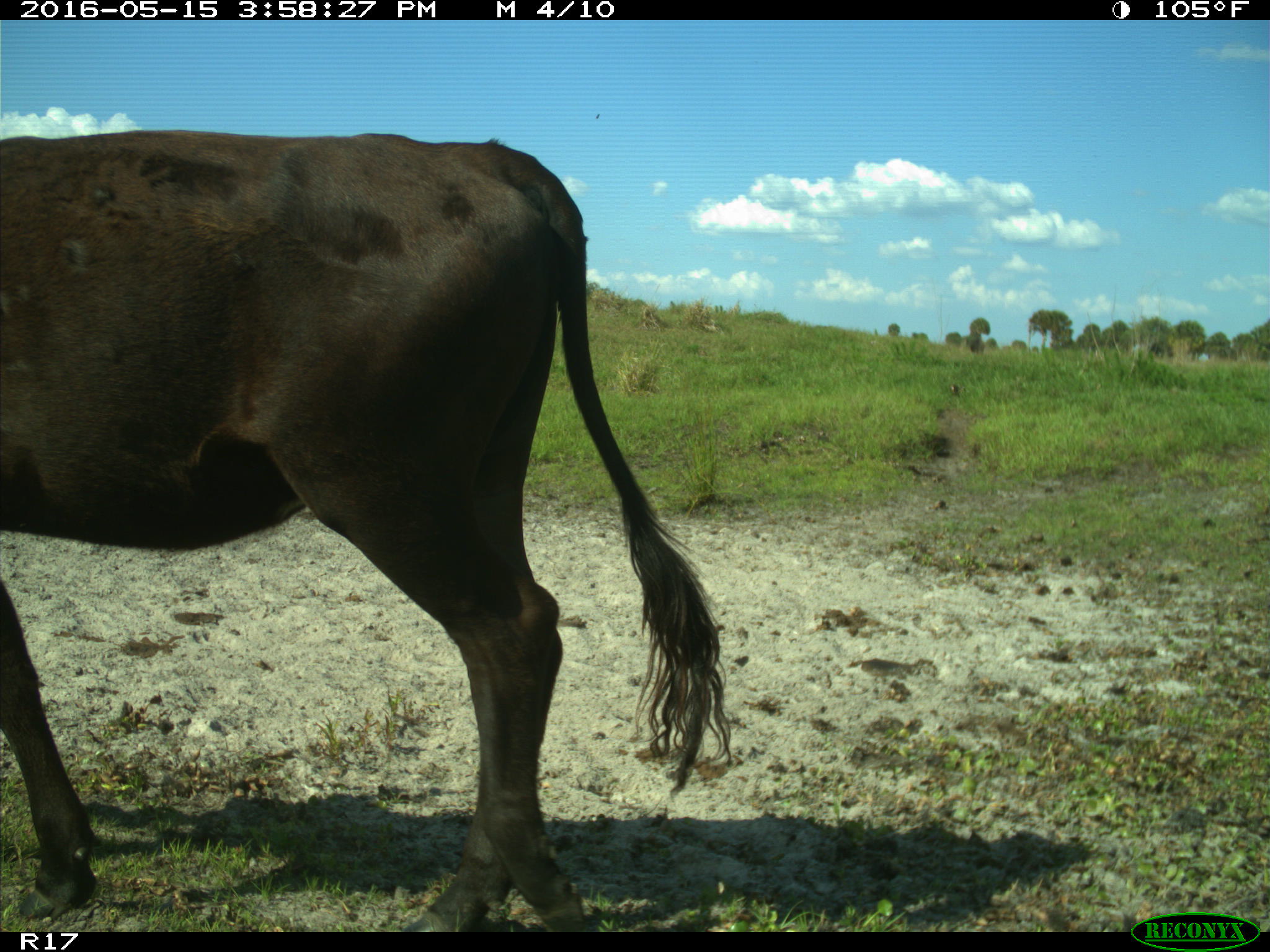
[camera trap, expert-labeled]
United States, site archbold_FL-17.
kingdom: Animalia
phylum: Chordata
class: Mammalia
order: Artiodactyla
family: Bovidae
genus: Bos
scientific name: Bos taurus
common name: domestic cow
Bos taurus (domestic cow).